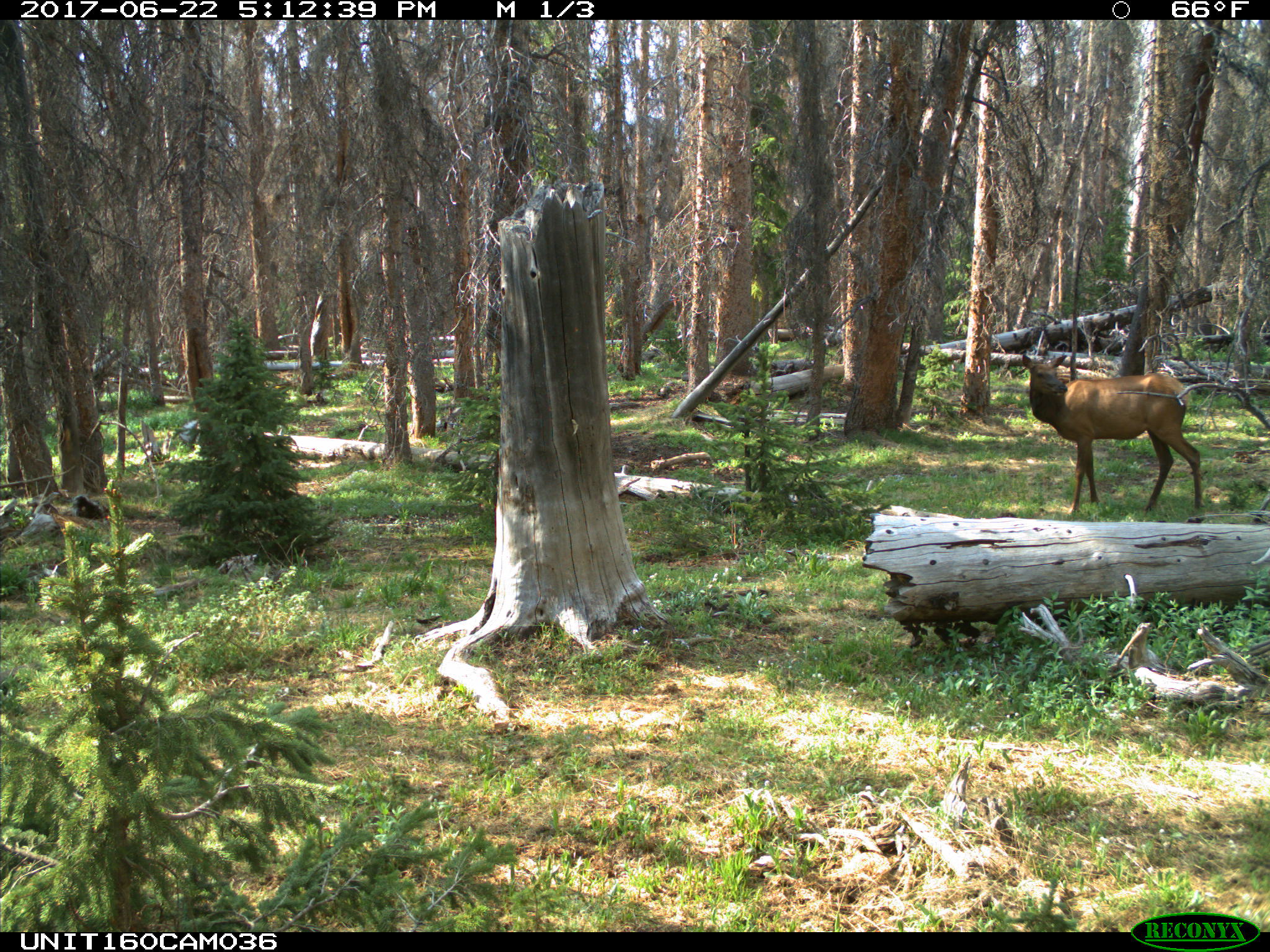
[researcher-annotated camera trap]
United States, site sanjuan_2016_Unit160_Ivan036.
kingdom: Animalia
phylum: Chordata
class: Mammalia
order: Artiodactyla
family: Cervidae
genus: Cervus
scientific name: Cervus elaphus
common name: red deer